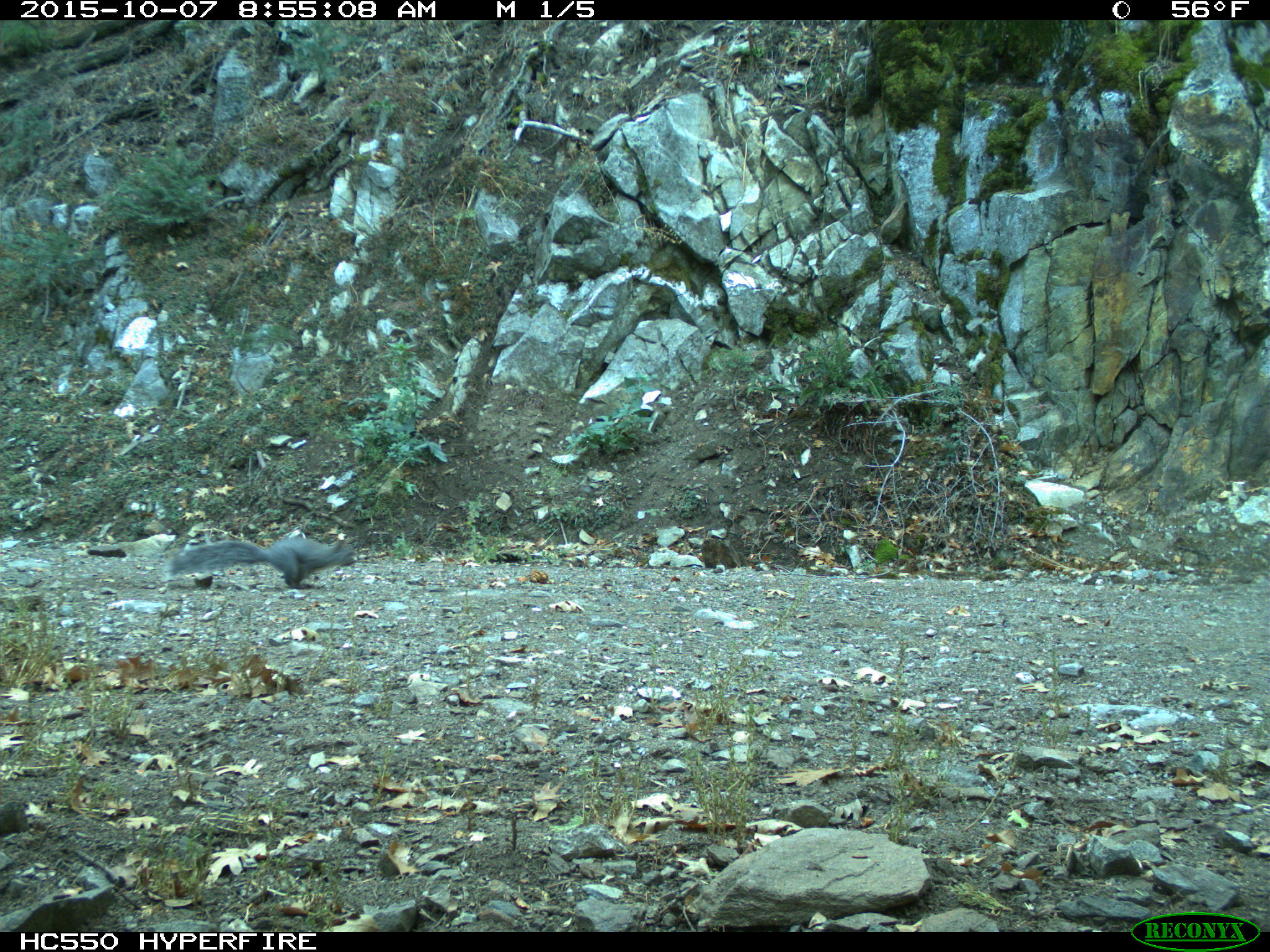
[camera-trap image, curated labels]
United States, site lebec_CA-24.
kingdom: Animalia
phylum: Chordata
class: Mammalia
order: Rodentia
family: Sciuridae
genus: Sciurus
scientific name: Sciurus carolinensis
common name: eastern gray squirrel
Sciurus carolinensis (eastern gray squirrel).